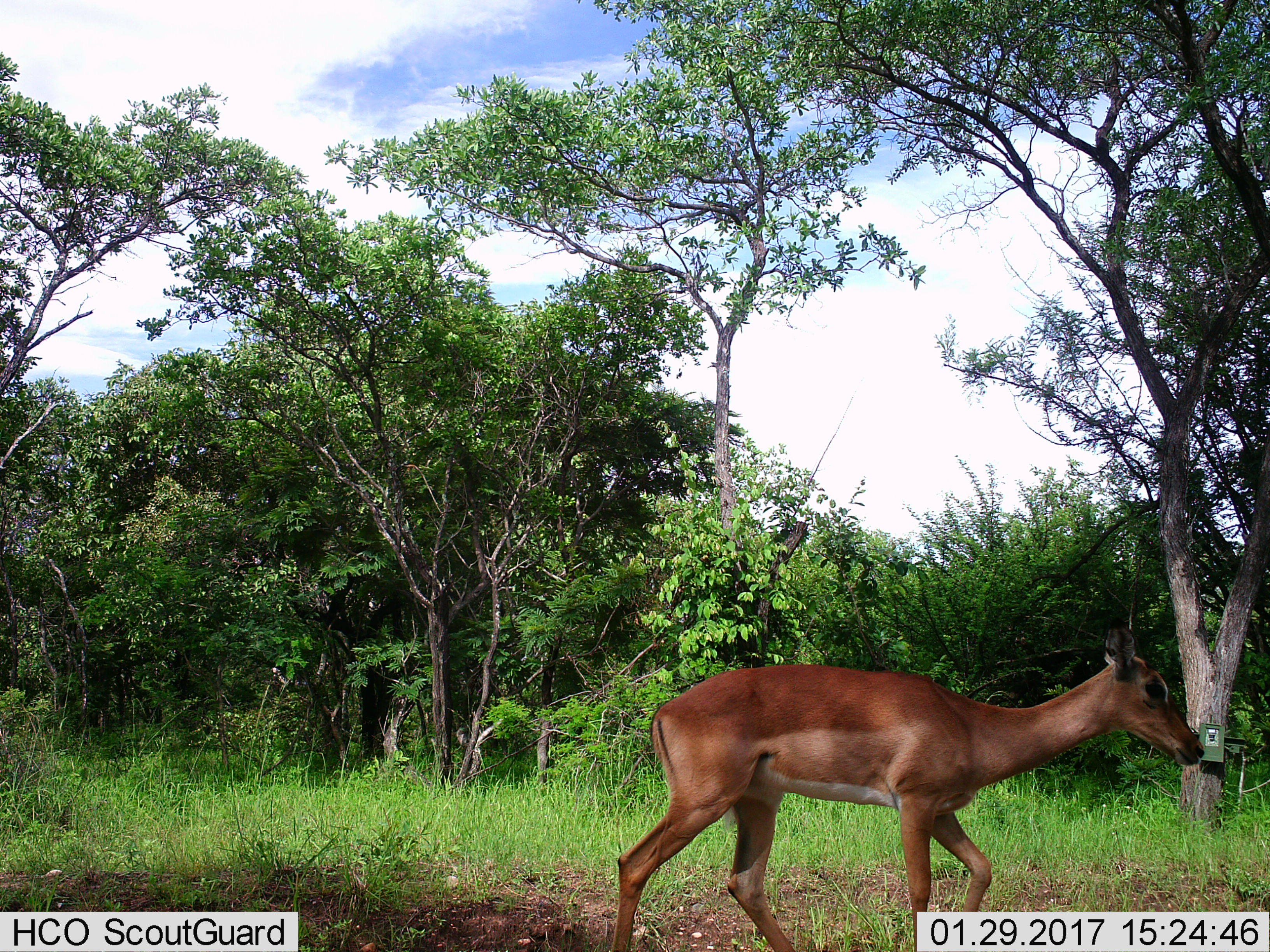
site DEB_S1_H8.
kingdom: Animalia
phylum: Chordata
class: Mammalia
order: Artiodactyla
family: Bovidae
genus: Aepyceros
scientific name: Aepyceros melampus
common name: impala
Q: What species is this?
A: Impala (Aepyceros melampus).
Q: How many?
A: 1.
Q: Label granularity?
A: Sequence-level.